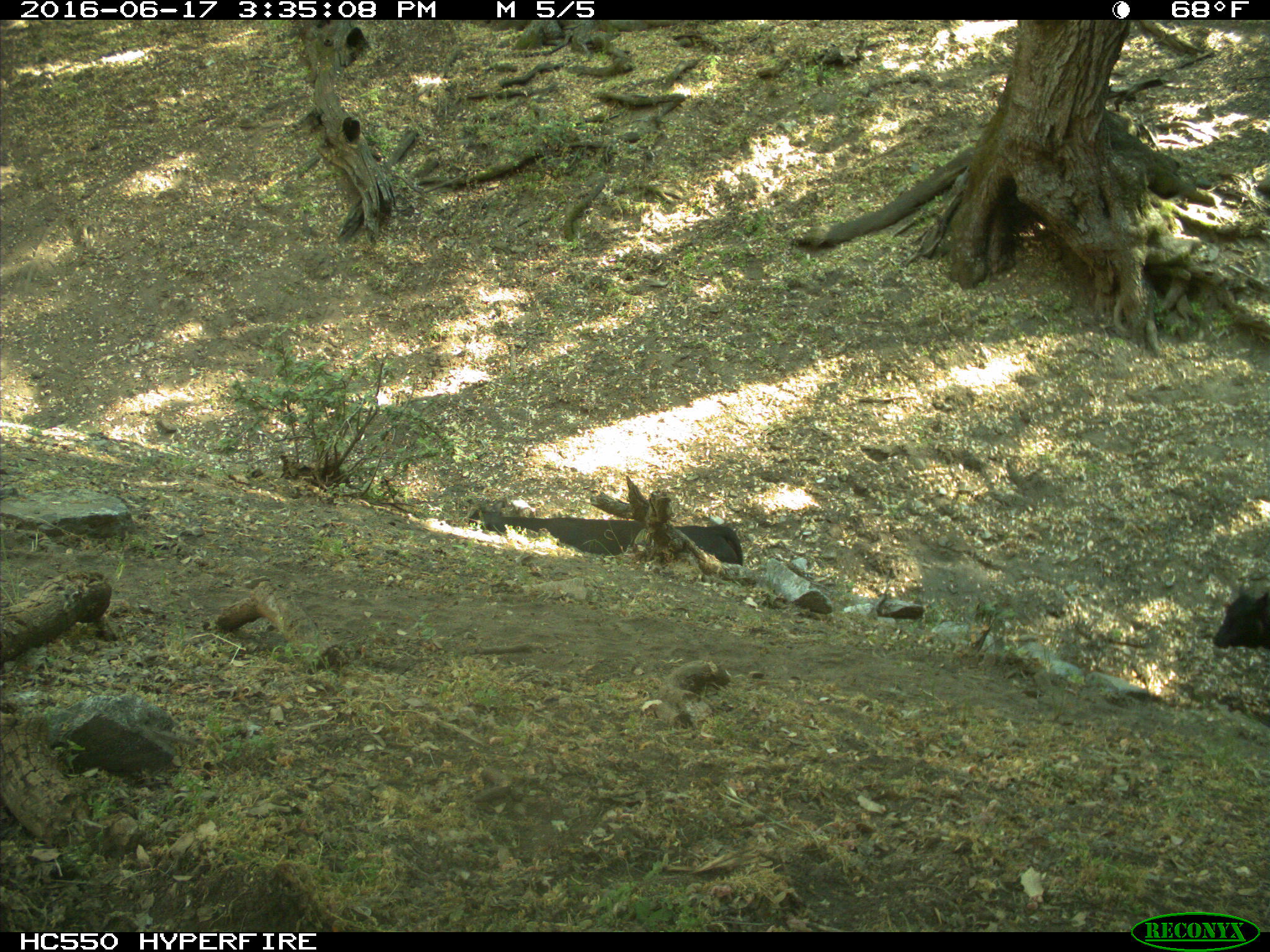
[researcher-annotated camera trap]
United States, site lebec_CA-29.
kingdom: Animalia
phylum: Chordata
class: Mammalia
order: Artiodactyla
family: Bovidae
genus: Bos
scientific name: Bos taurus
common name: domestic cow